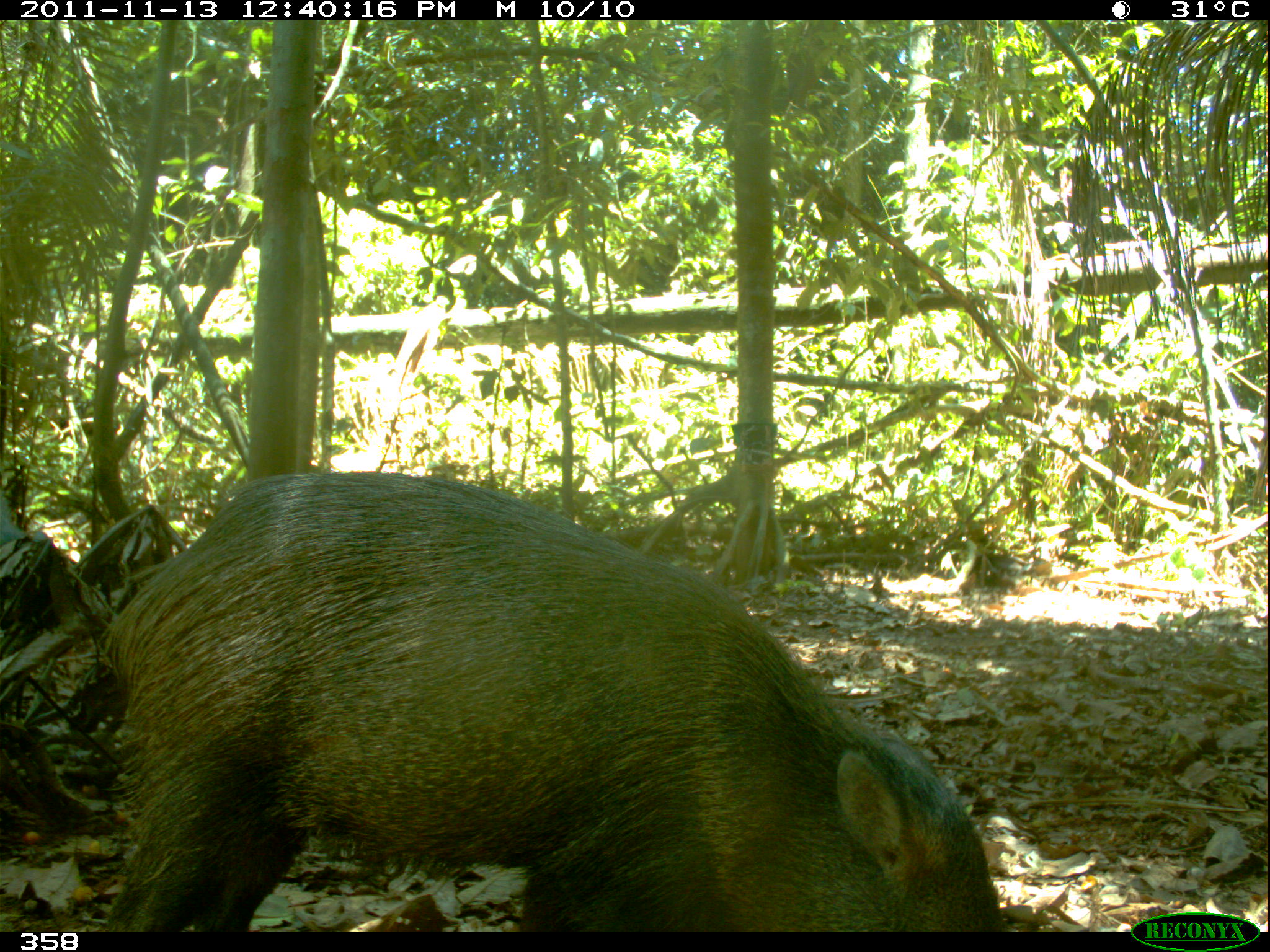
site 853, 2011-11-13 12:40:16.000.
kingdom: Animalia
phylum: Chordata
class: Mammalia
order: Artiodactyla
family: Tayassuidae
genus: Pecari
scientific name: Pecari tajacu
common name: collared peccary